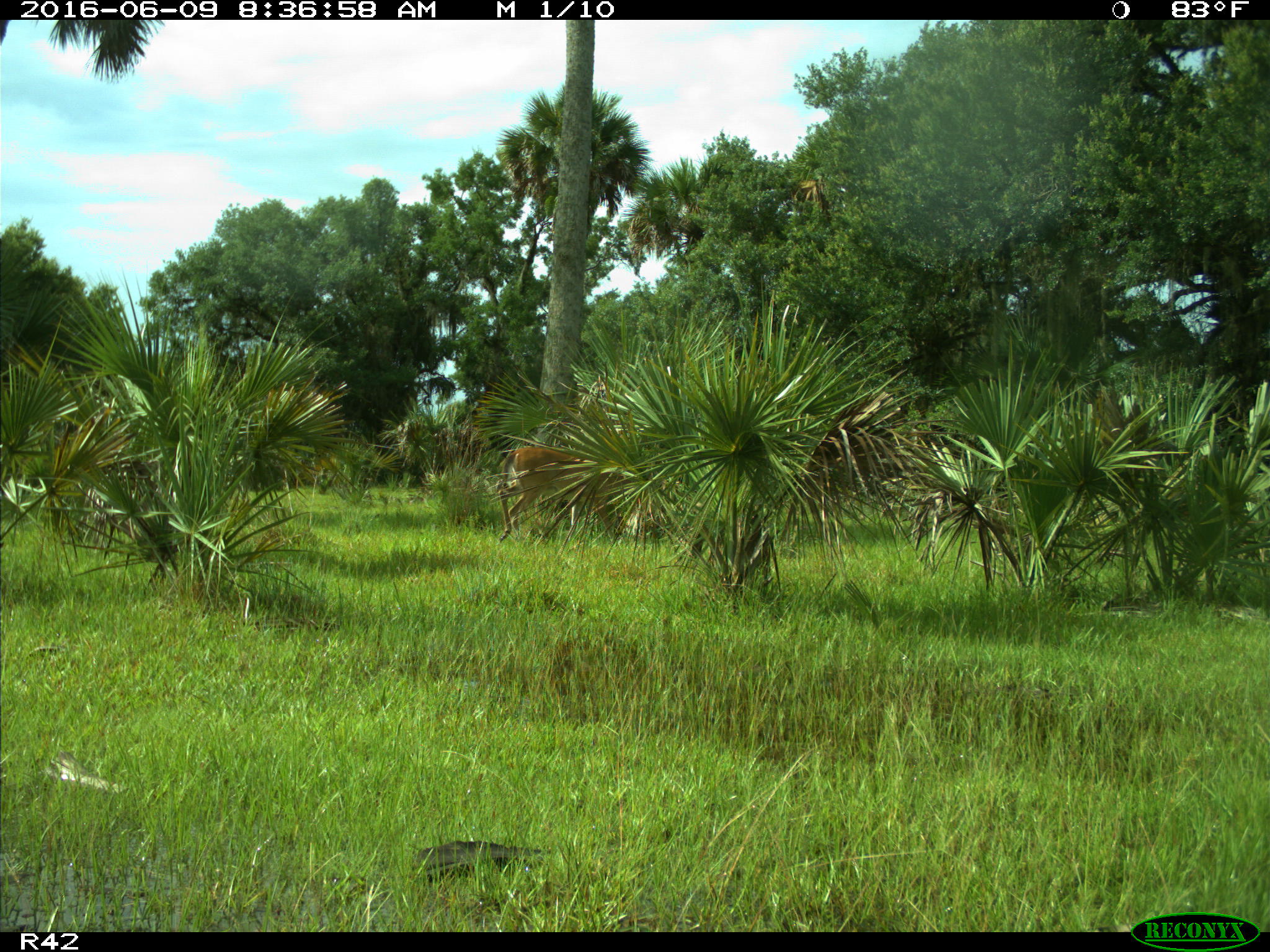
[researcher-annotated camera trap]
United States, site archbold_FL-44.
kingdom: Animalia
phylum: Chordata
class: Mammalia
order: Artiodactyla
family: Cervidae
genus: Odocoileus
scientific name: Odocoileus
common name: deer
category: unidentified deer